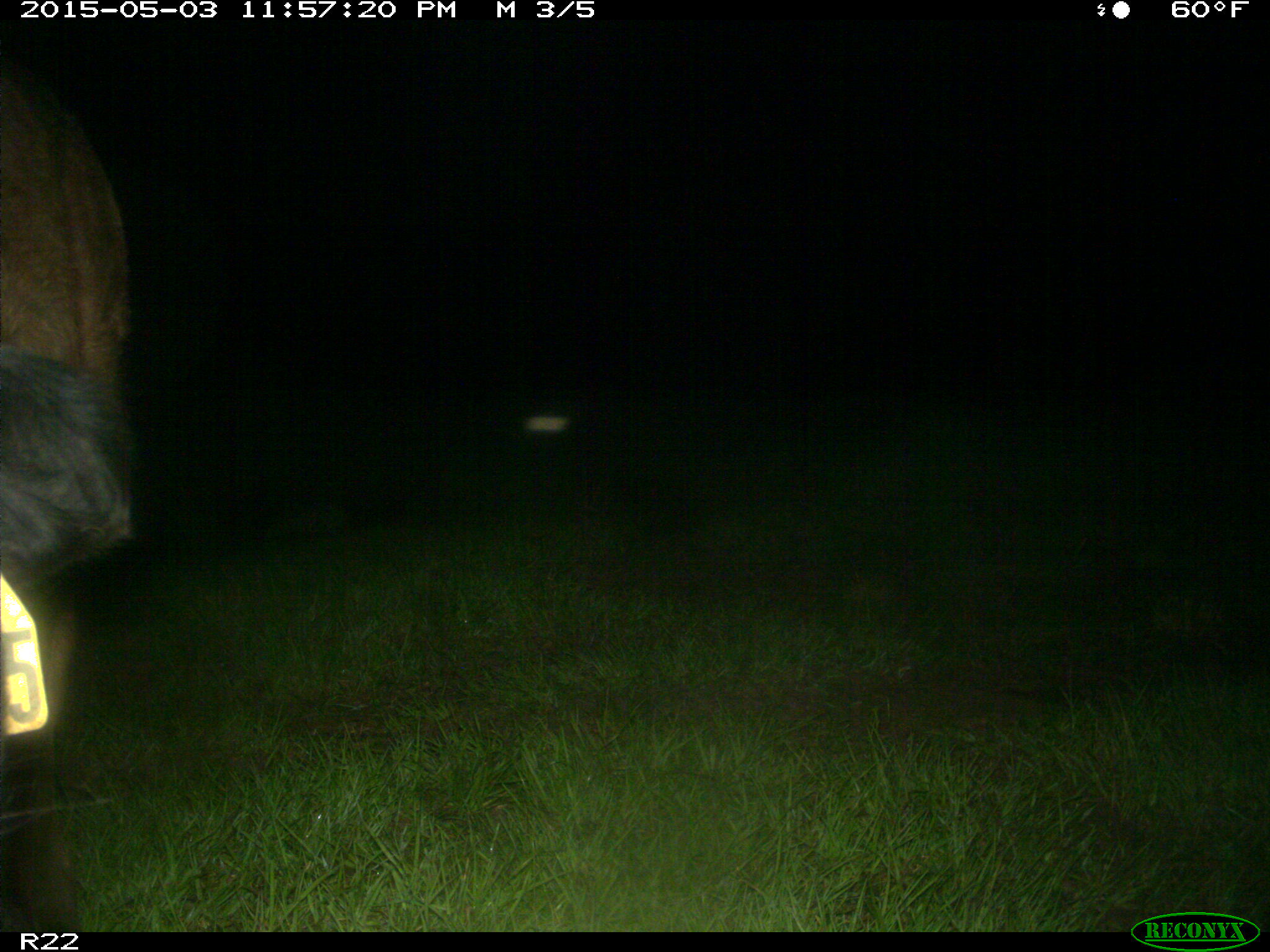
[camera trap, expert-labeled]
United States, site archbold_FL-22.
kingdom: Animalia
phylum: Chordata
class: Mammalia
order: Artiodactyla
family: Bovidae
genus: Bos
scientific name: Bos taurus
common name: domestic cow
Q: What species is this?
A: Bos taurus (domestic cow).